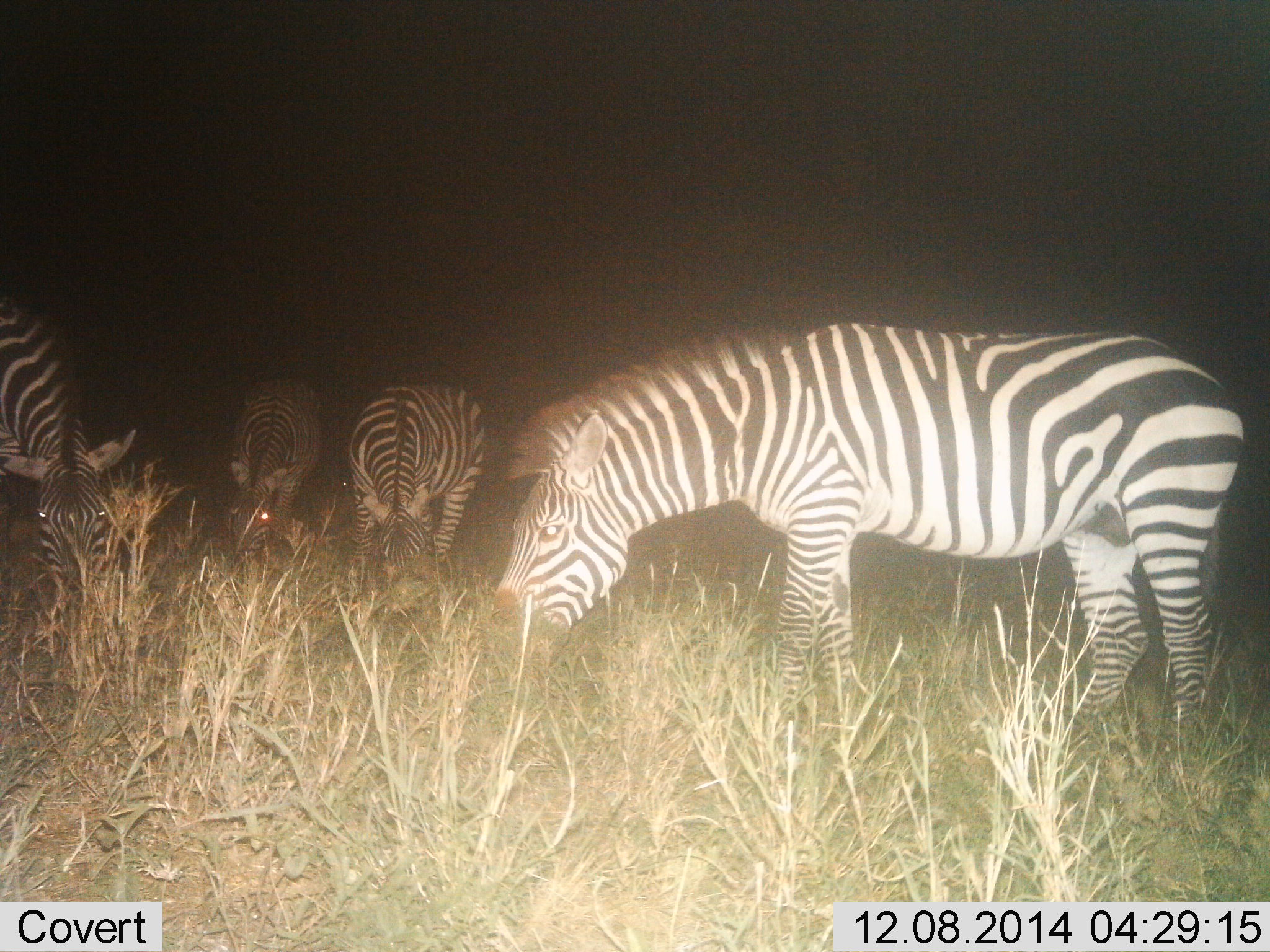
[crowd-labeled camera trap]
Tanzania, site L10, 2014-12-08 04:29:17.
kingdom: Animalia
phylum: Chordata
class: Mammalia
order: Perissodactyla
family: Equidae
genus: Equus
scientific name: Equus quagga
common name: plains zebra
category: zebra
Zebra (plains zebra) (Equus quagga), count 4. Behavior (volunteer vote fractions): standing 10%, resting 0%, moving 0%, interacting 0%. Young present (vote fraction): 0%. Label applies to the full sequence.